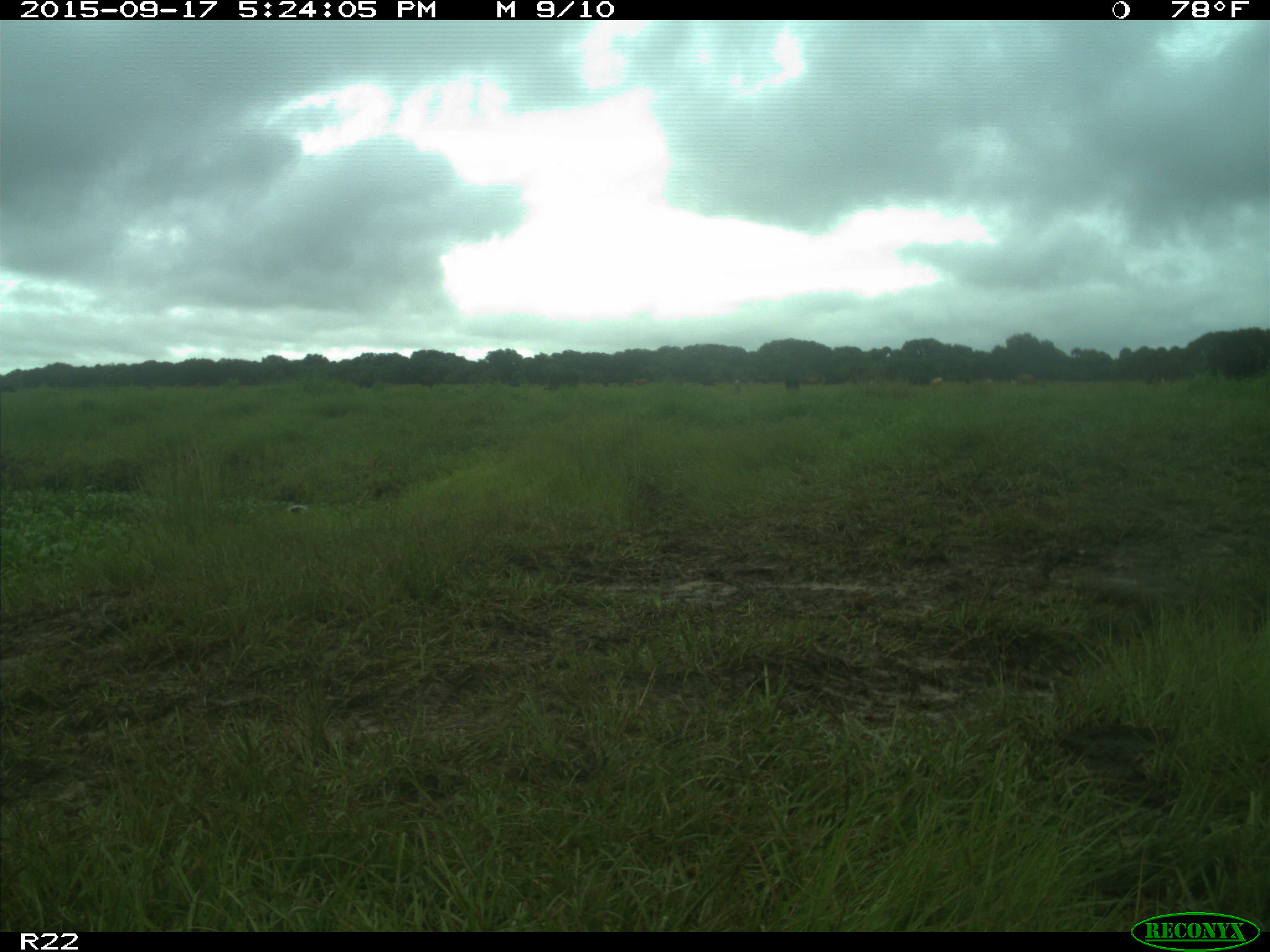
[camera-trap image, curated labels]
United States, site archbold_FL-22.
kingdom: Animalia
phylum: Chordata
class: Mammalia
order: Artiodactyla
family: Bovidae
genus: Bos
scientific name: Bos taurus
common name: domestic cow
Bos taurus (domestic cow).